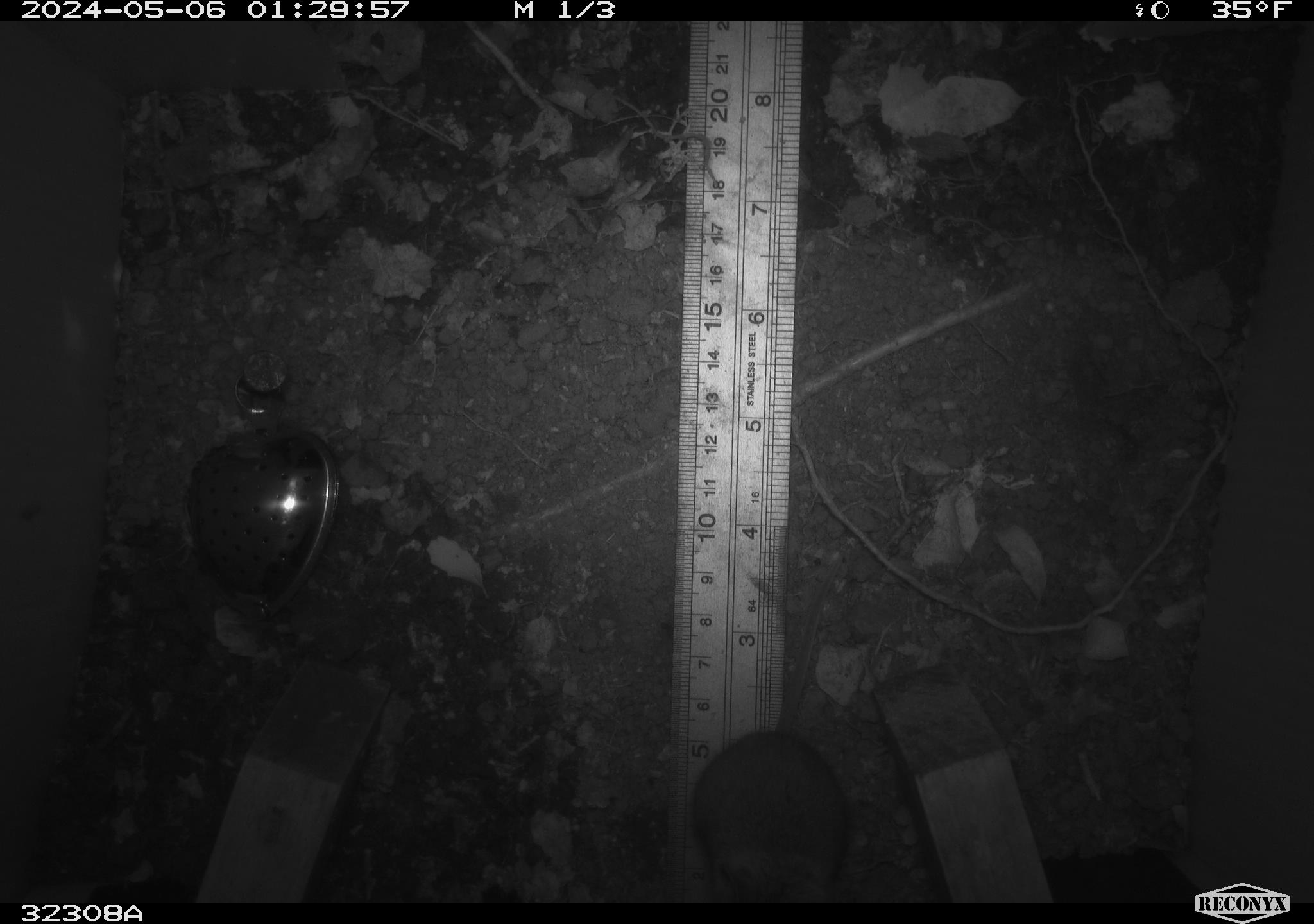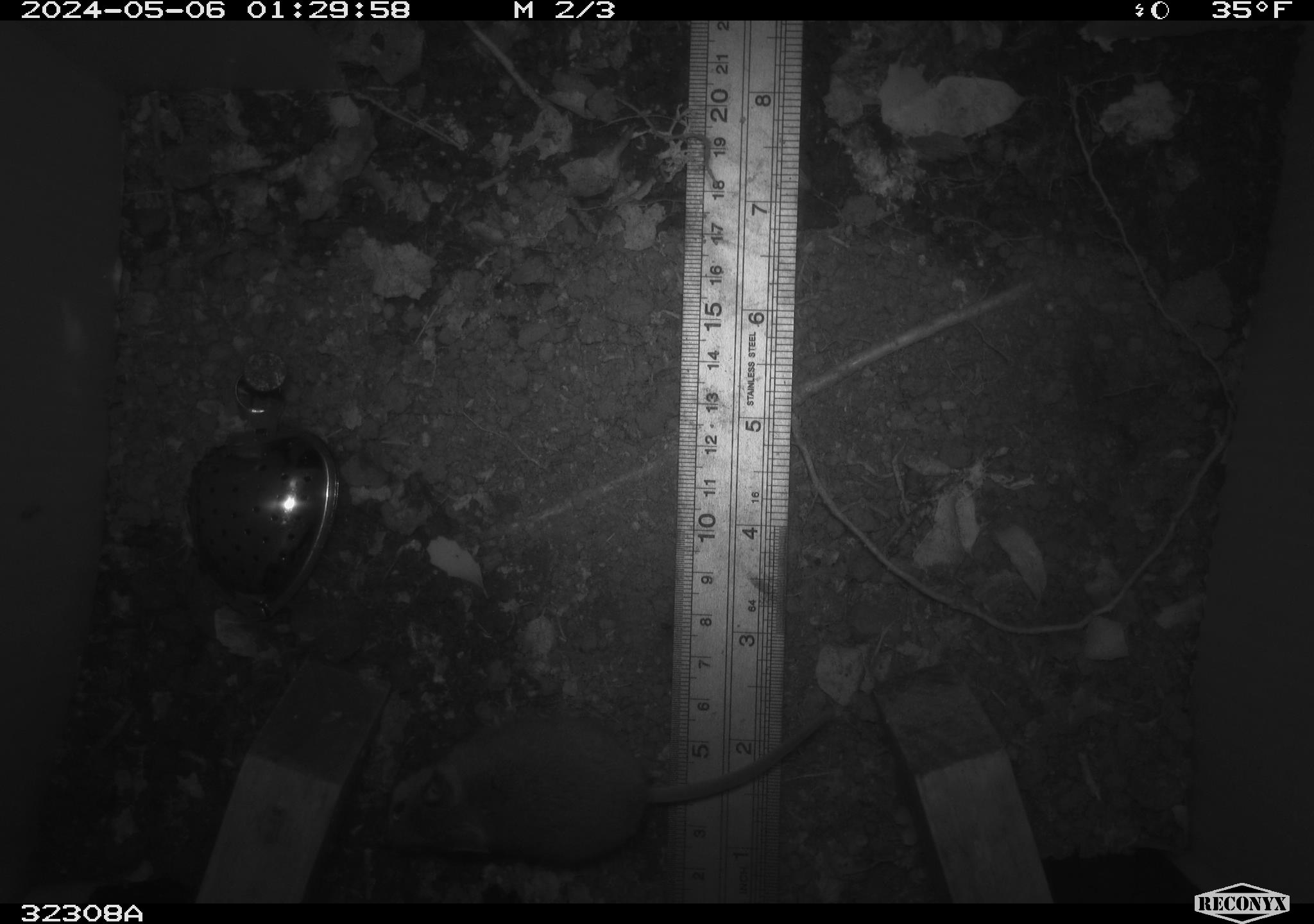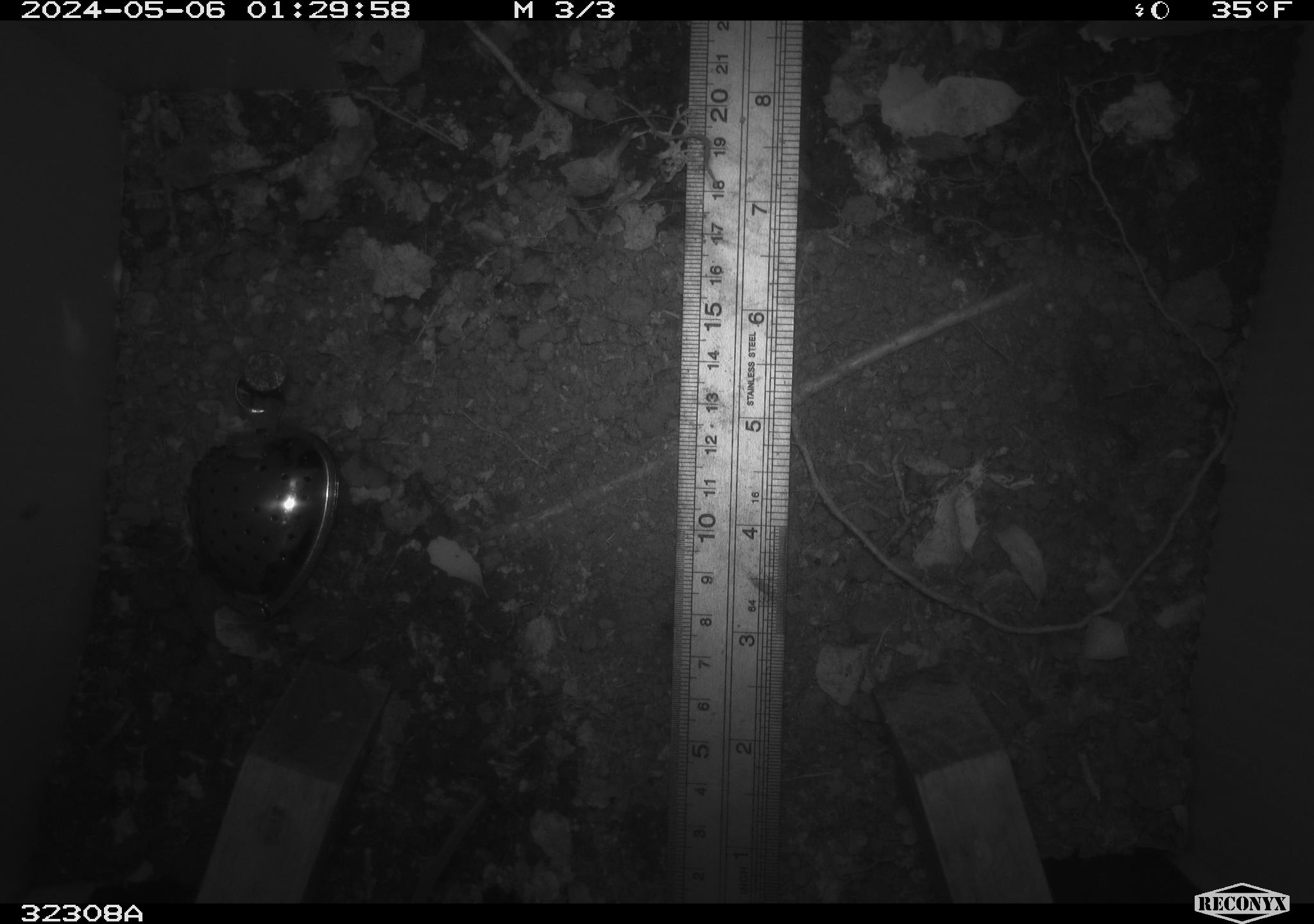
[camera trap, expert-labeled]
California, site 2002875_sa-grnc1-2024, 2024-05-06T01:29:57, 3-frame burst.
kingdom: Animalia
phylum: Chordata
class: Mammalia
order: Rodentia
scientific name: Rodentia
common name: mouse species